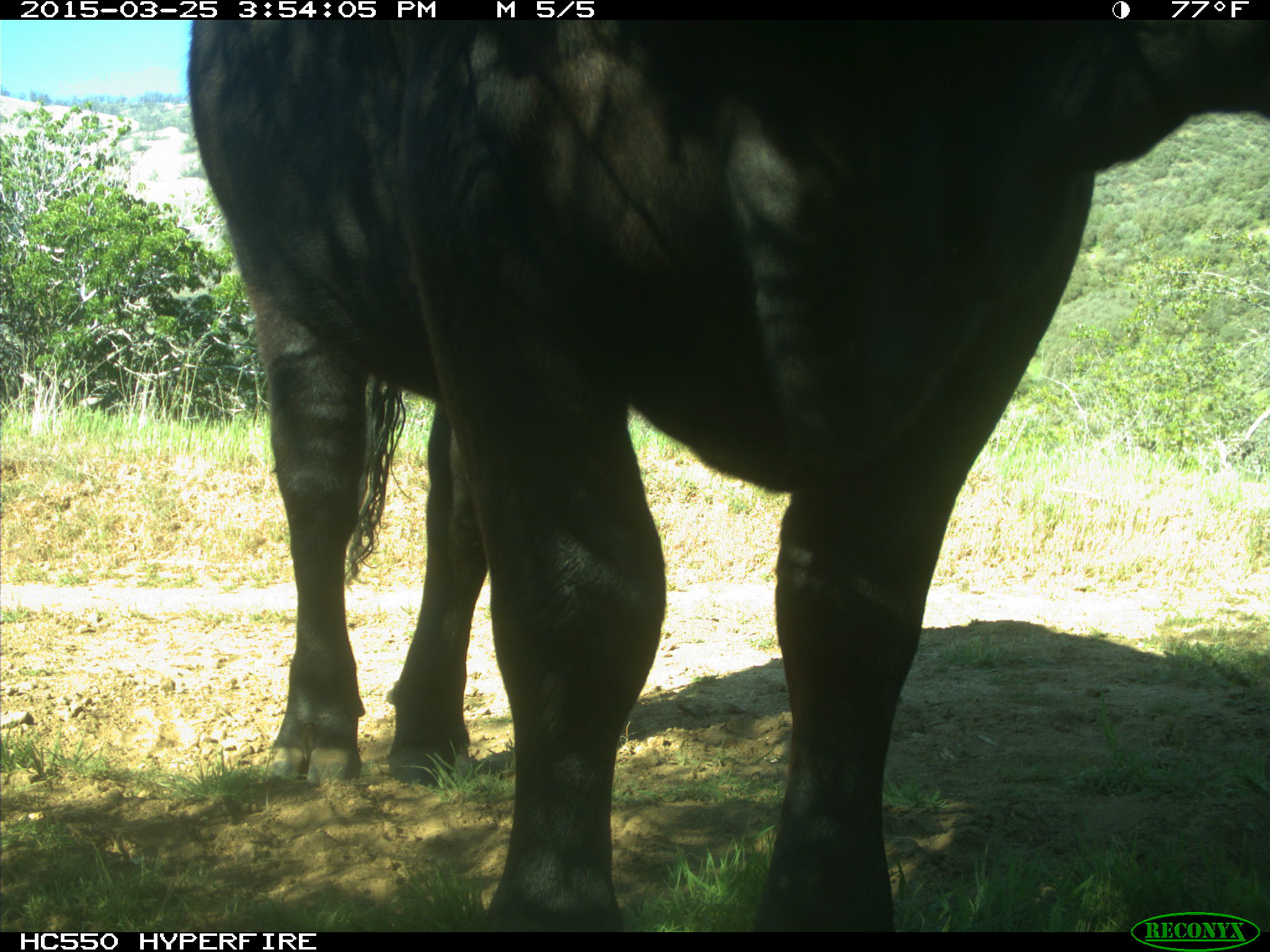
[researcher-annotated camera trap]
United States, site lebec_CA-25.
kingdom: Animalia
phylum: Chordata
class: Mammalia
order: Artiodactyla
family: Bovidae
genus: Bos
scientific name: Bos taurus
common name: domestic cow